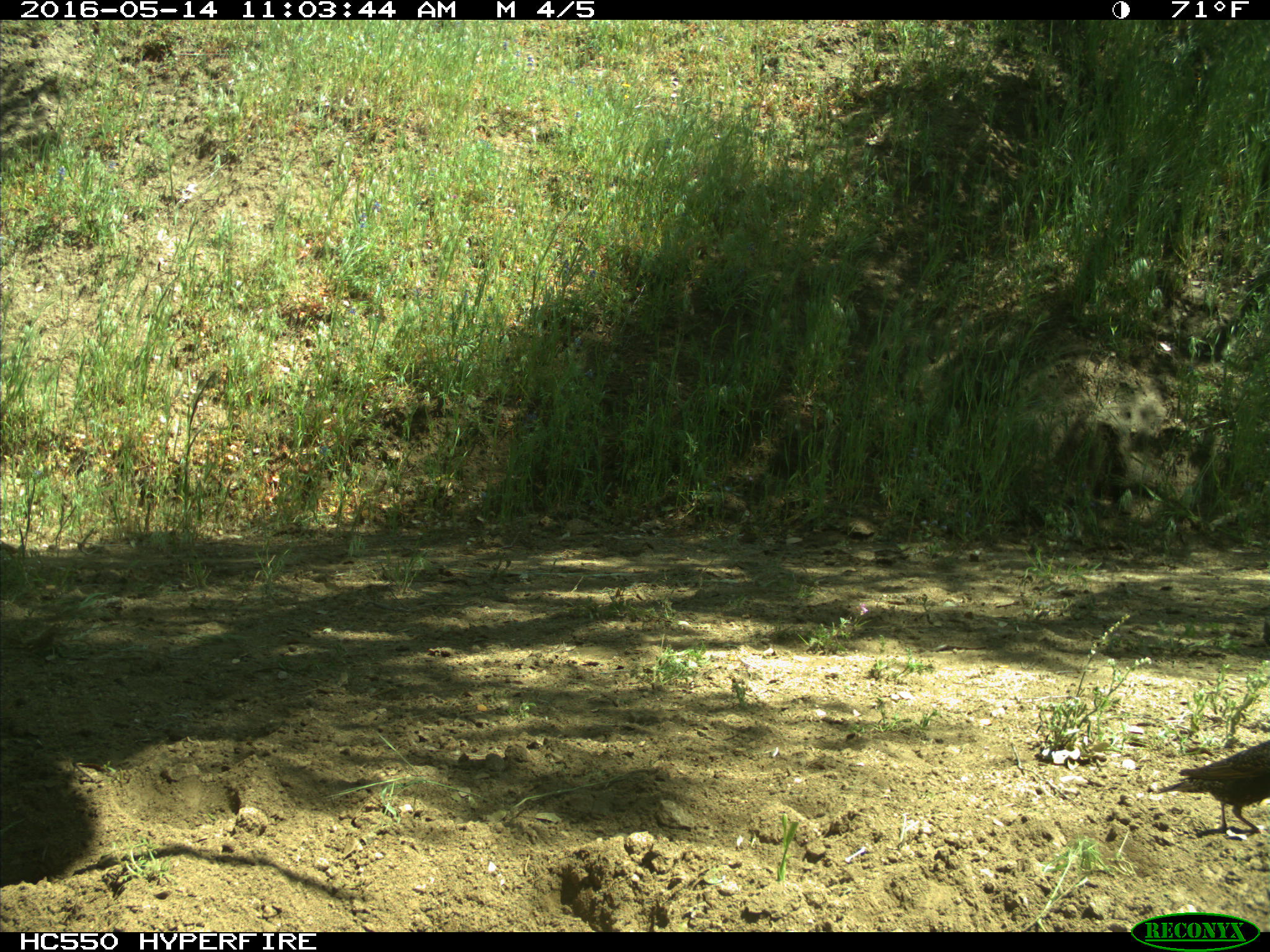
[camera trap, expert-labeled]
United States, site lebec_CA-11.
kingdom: Animalia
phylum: Chordata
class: Aves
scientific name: Aves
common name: birds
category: unidentified bird